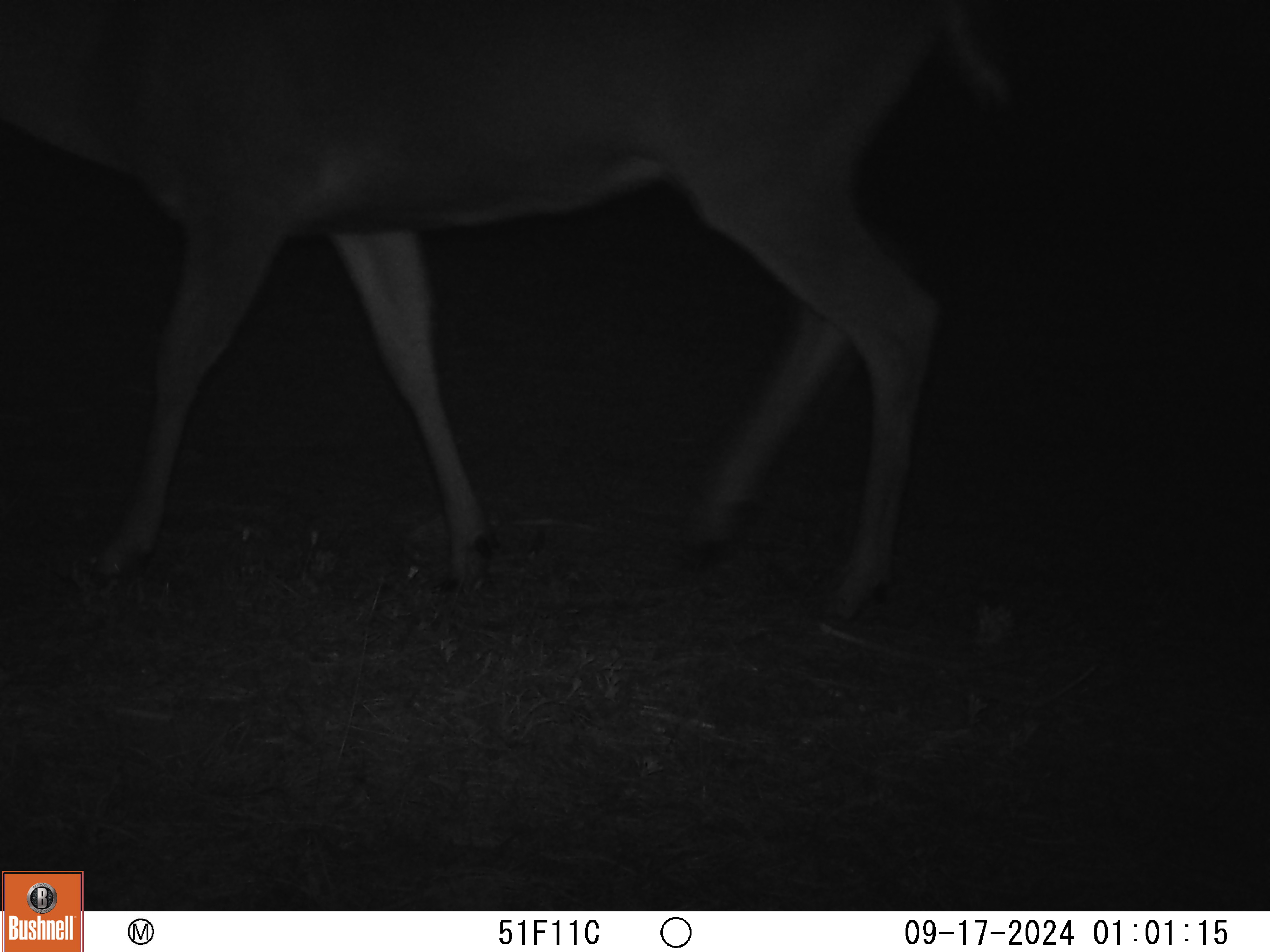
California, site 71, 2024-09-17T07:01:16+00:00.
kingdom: Animalia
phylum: Chordata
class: Mammalia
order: Artiodactyla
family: Cervidae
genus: Odocoileus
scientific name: Odocoileus hemionus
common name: mule deer